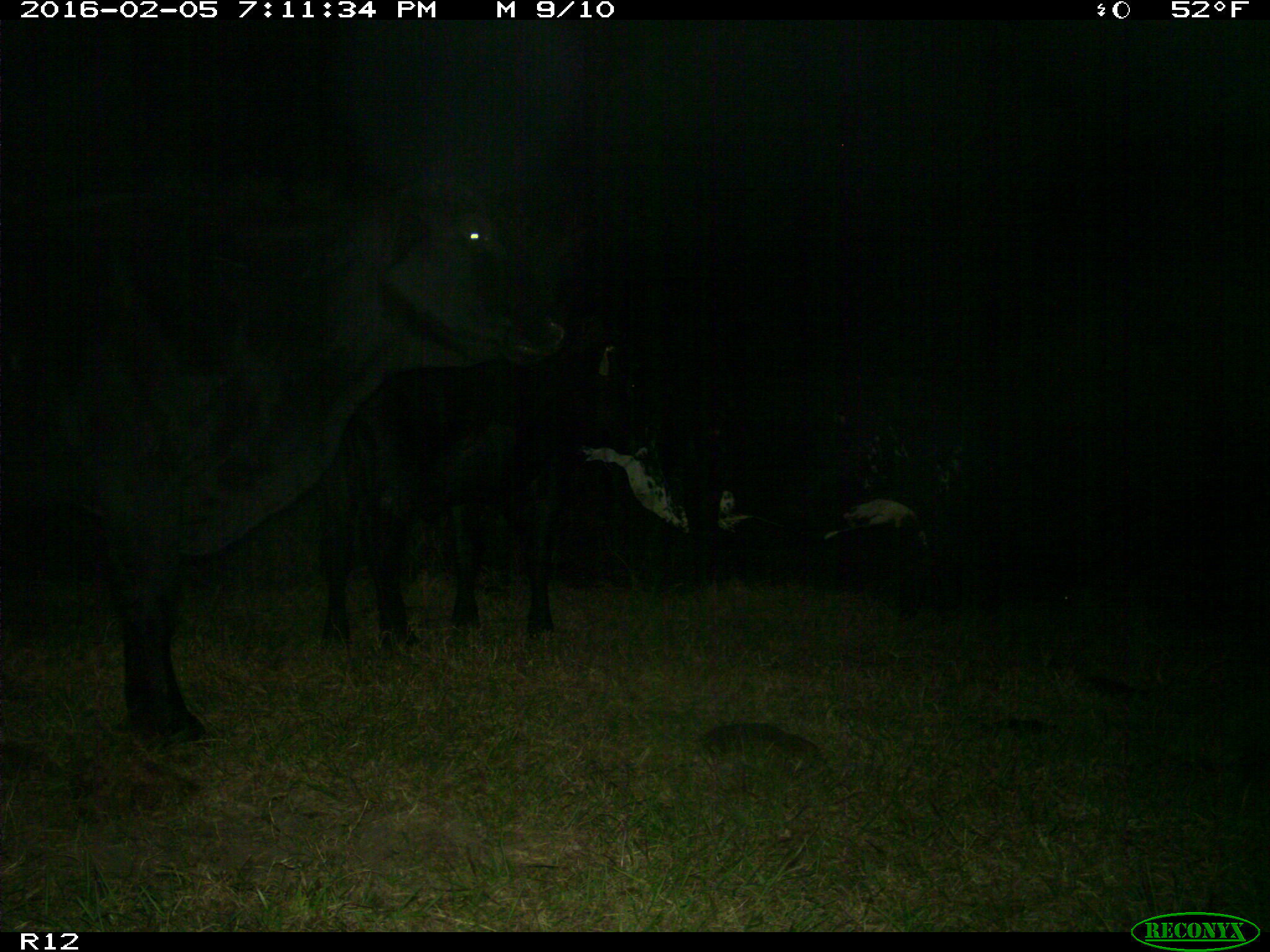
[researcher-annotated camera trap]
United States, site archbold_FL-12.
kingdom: Animalia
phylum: Chordata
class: Mammalia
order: Artiodactyla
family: Bovidae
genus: Bos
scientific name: Bos taurus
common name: domestic cow